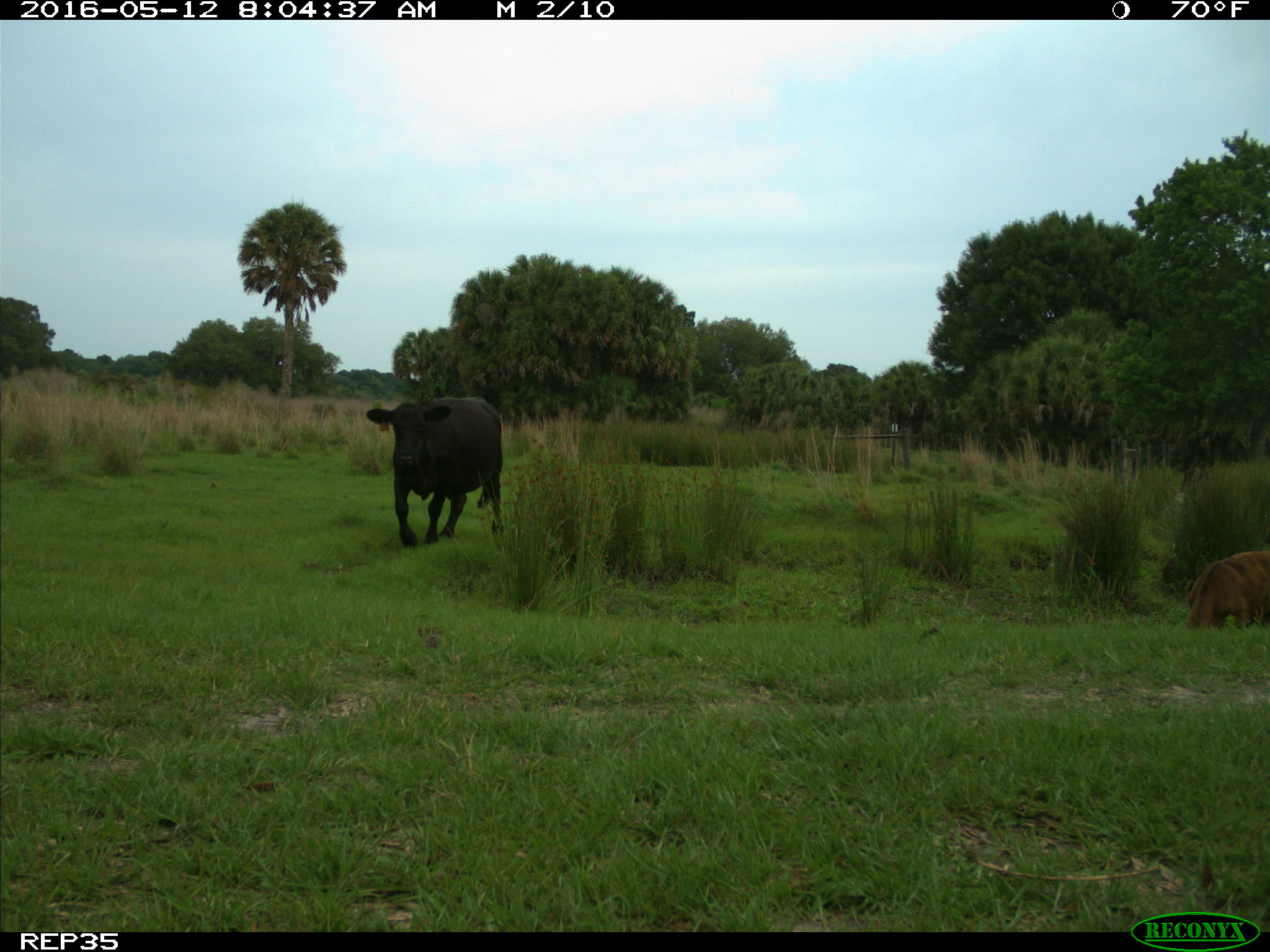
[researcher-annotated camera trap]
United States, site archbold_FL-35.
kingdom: Animalia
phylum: Chordata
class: Mammalia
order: Artiodactyla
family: Bovidae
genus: Bos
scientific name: Bos taurus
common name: domestic cow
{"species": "Bos taurus (domestic cow)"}